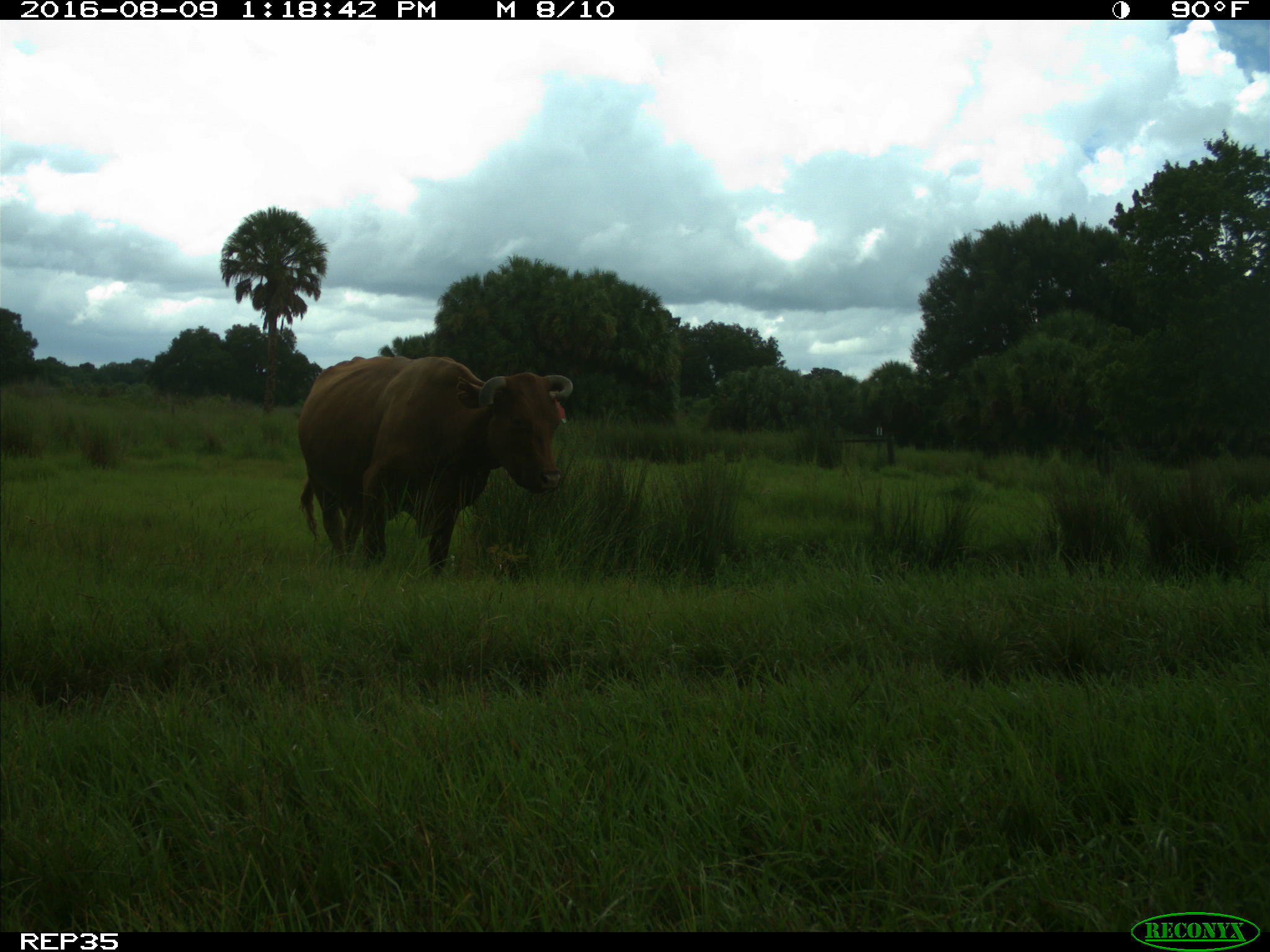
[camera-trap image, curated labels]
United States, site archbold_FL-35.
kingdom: Animalia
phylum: Chordata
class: Mammalia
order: Artiodactyla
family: Bovidae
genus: Bos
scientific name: Bos taurus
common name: domestic cow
Bos taurus (domestic cow).